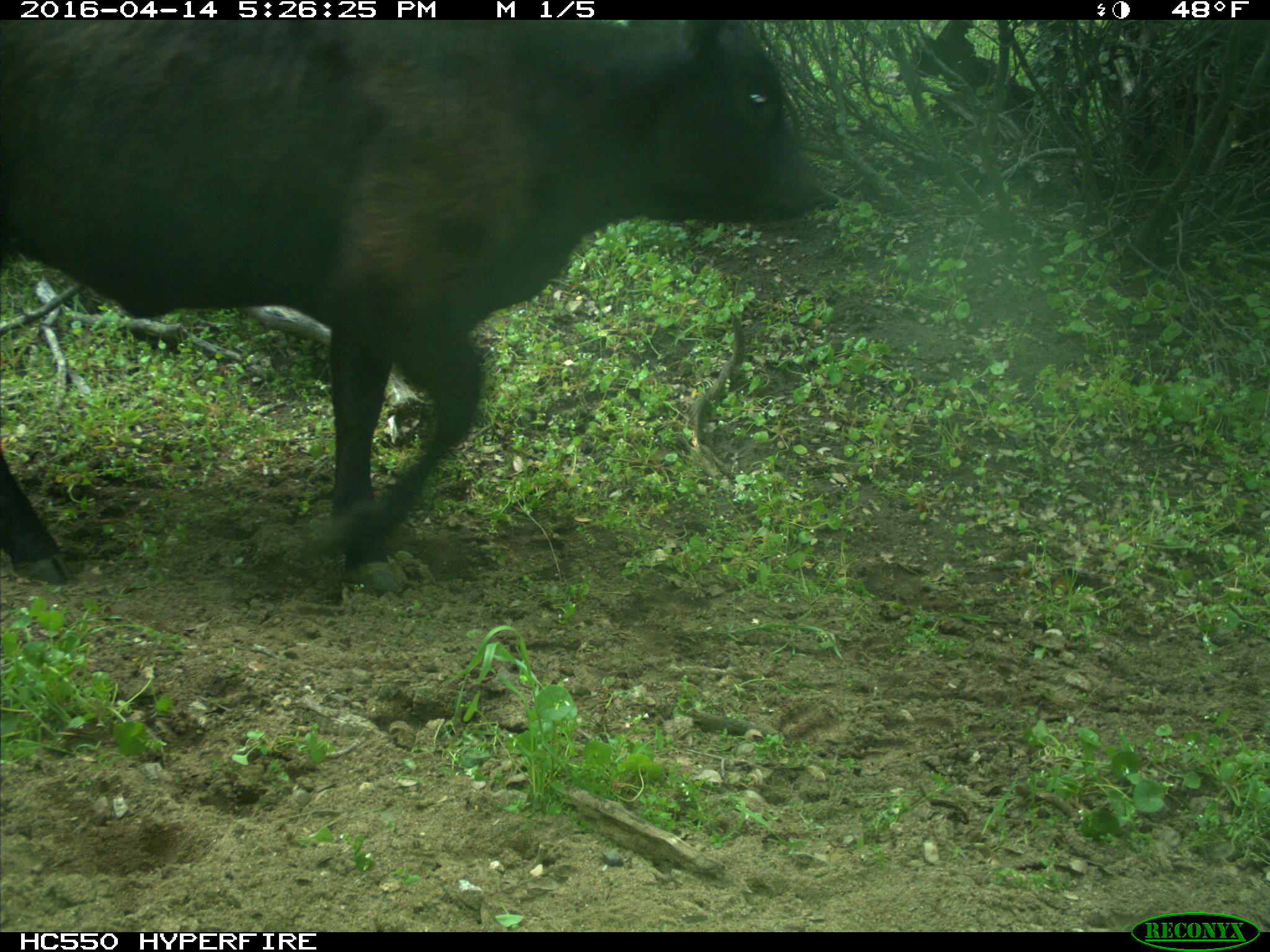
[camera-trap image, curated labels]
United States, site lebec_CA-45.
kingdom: Animalia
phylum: Chordata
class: Mammalia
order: Artiodactyla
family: Bovidae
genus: Bos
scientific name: Bos taurus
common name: domestic cow